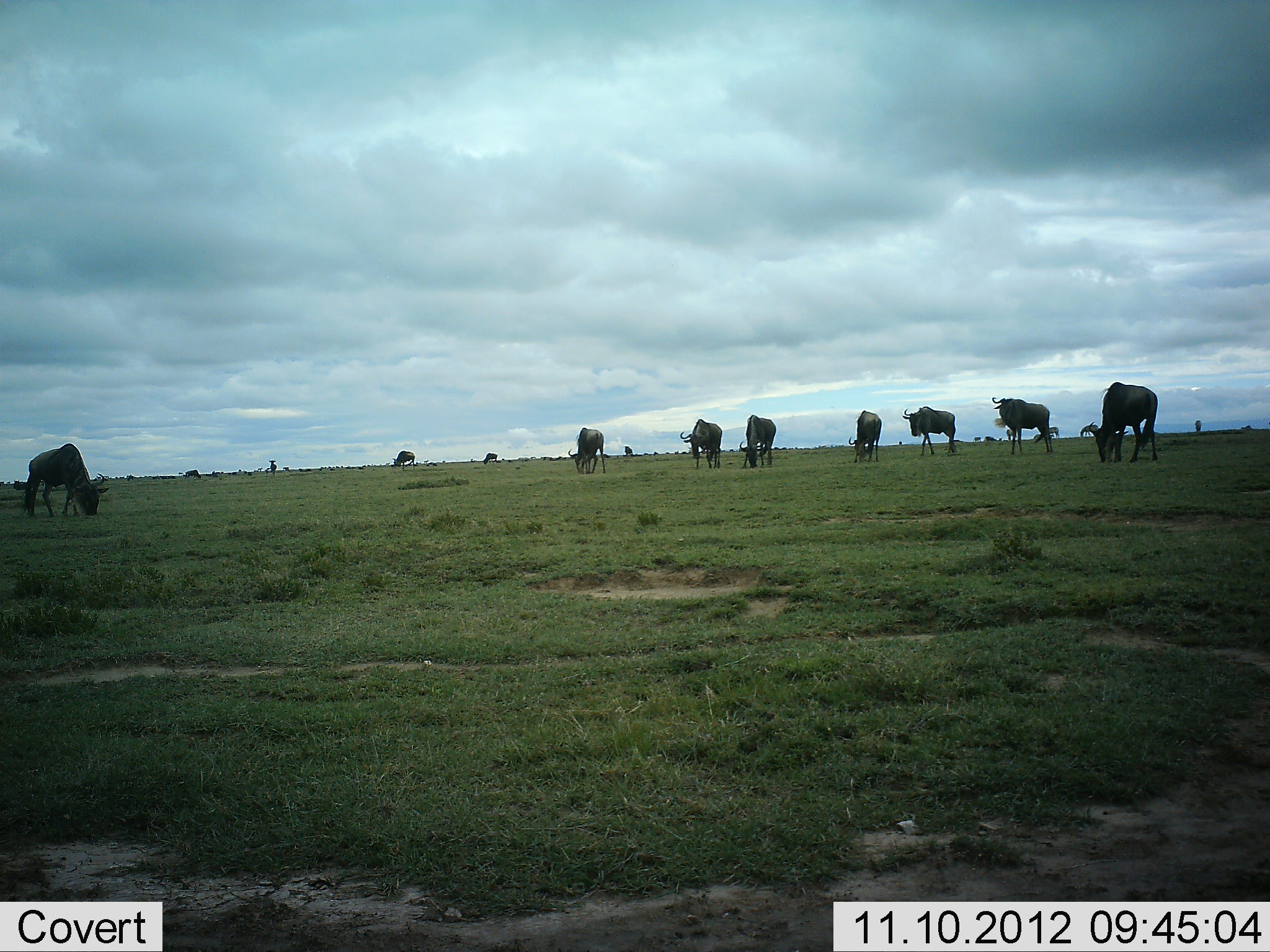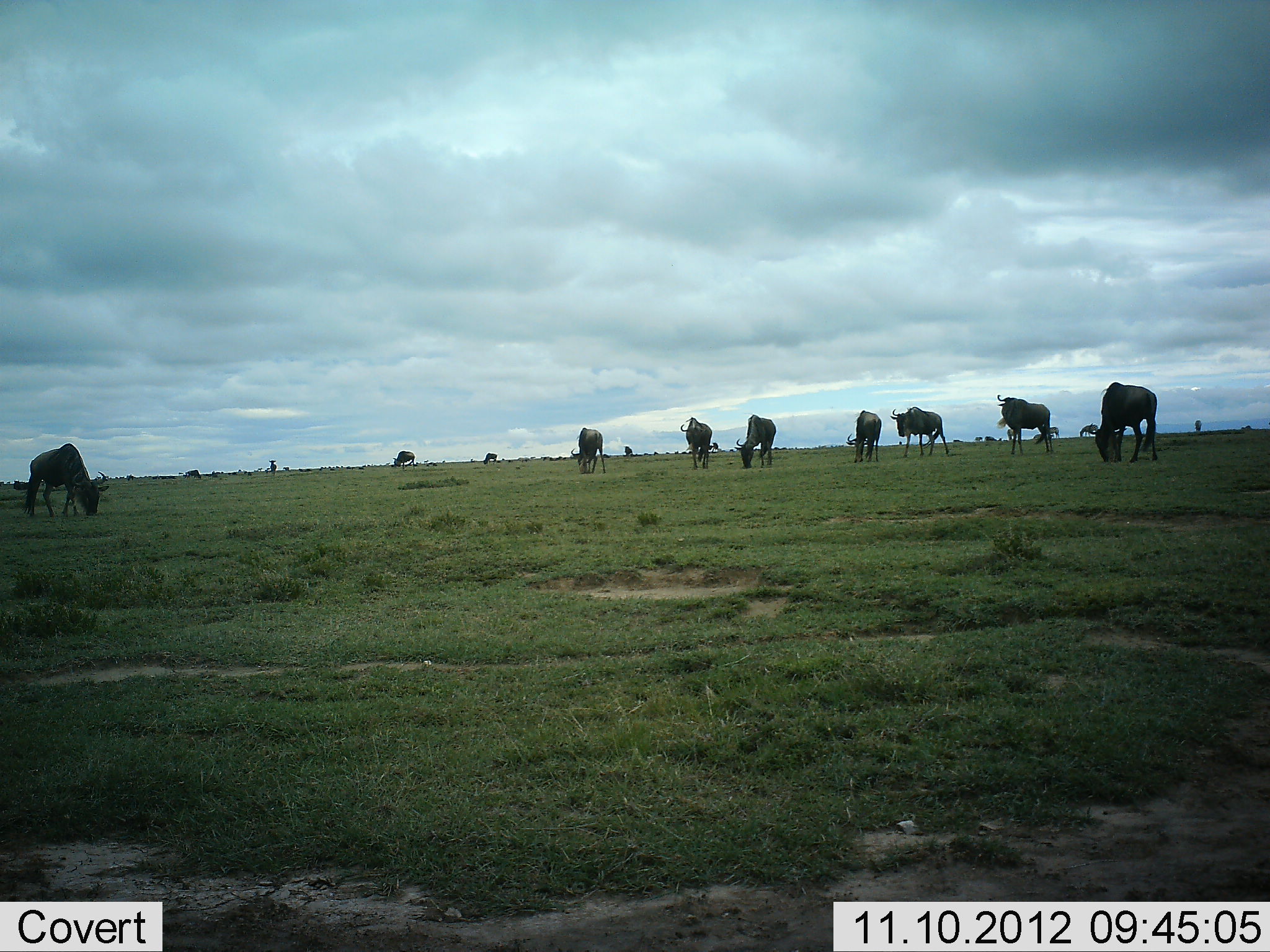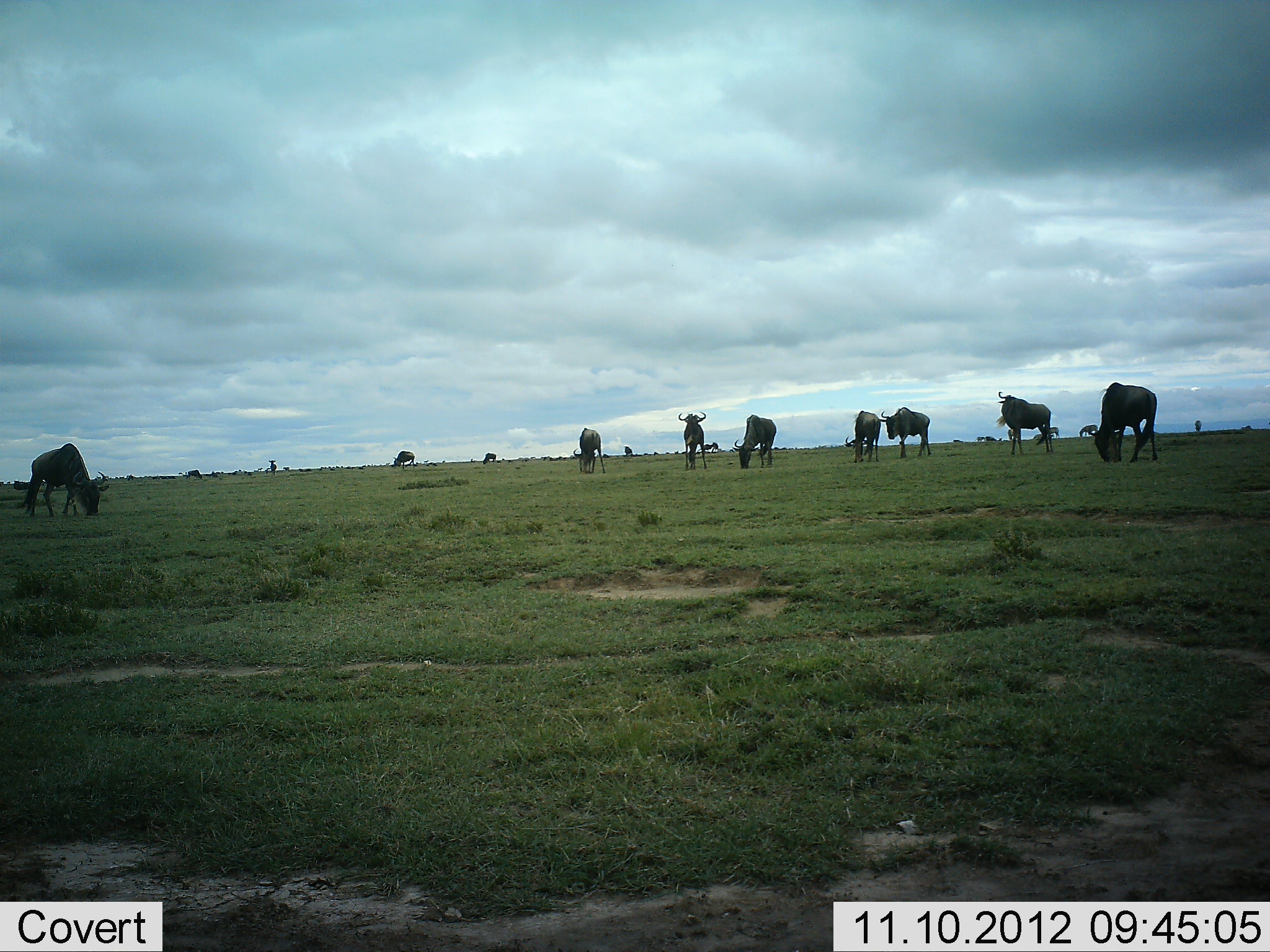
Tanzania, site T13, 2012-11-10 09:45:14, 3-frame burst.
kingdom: Animalia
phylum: Chordata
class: Mammalia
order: Artiodactyla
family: Bovidae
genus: Connochaetes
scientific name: Connochaetes taurinus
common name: blue wildebeest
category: wildebeest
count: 11-50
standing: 40%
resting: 0%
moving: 10%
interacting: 0%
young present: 0%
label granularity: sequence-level